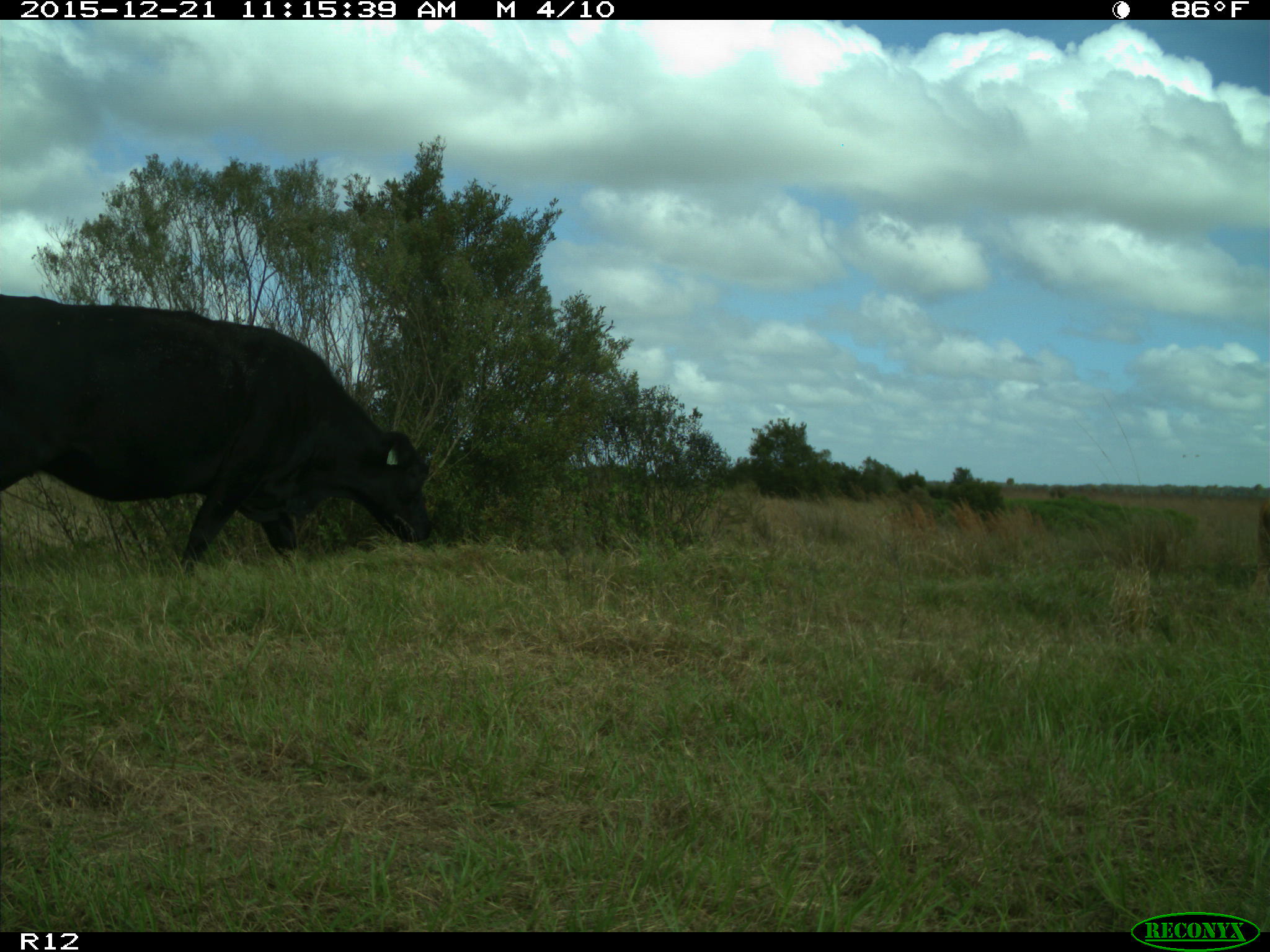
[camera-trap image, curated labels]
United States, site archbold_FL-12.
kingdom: Animalia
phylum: Chordata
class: Mammalia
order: Artiodactyla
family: Bovidae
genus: Bos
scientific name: Bos taurus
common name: domestic cow